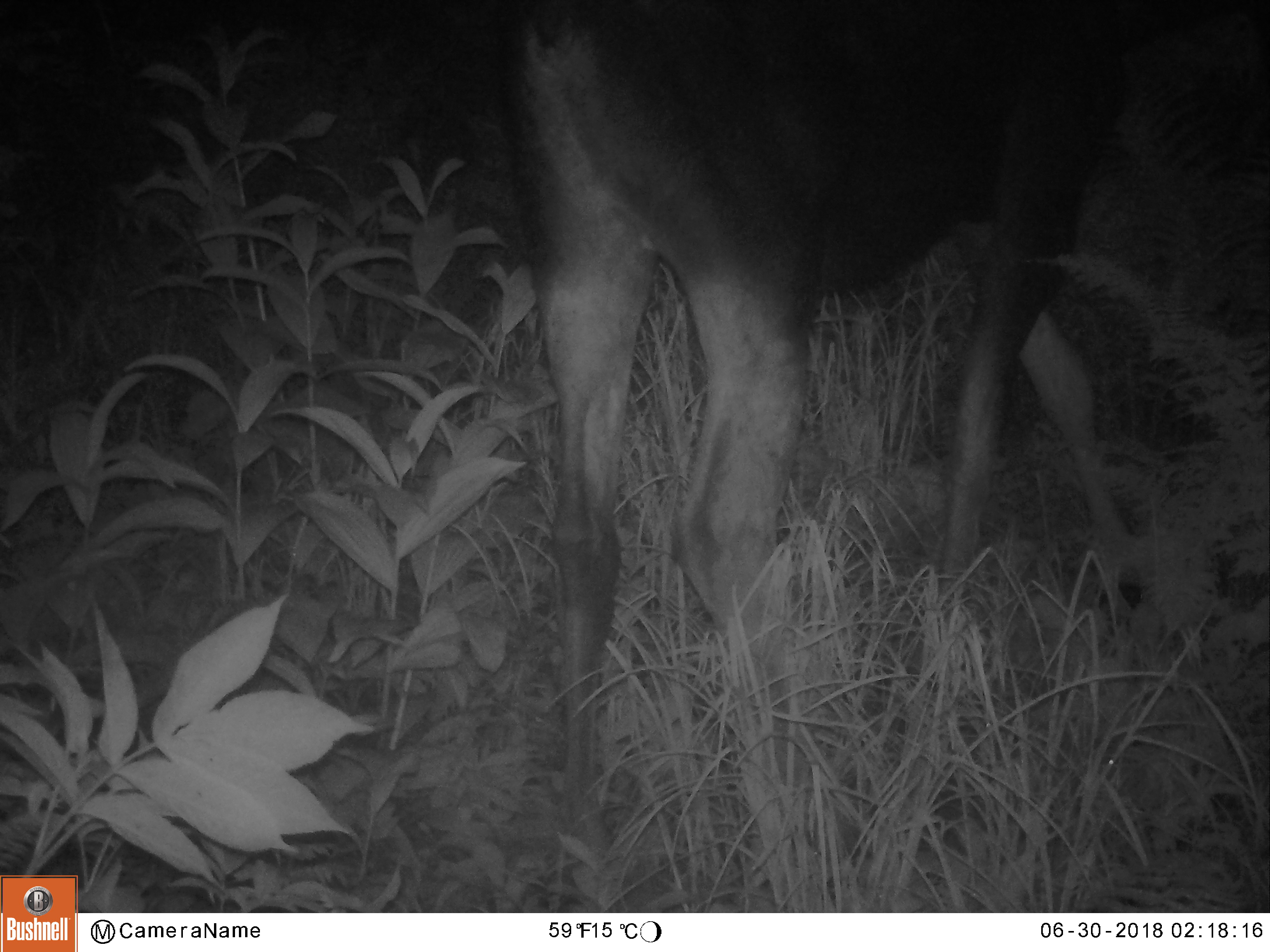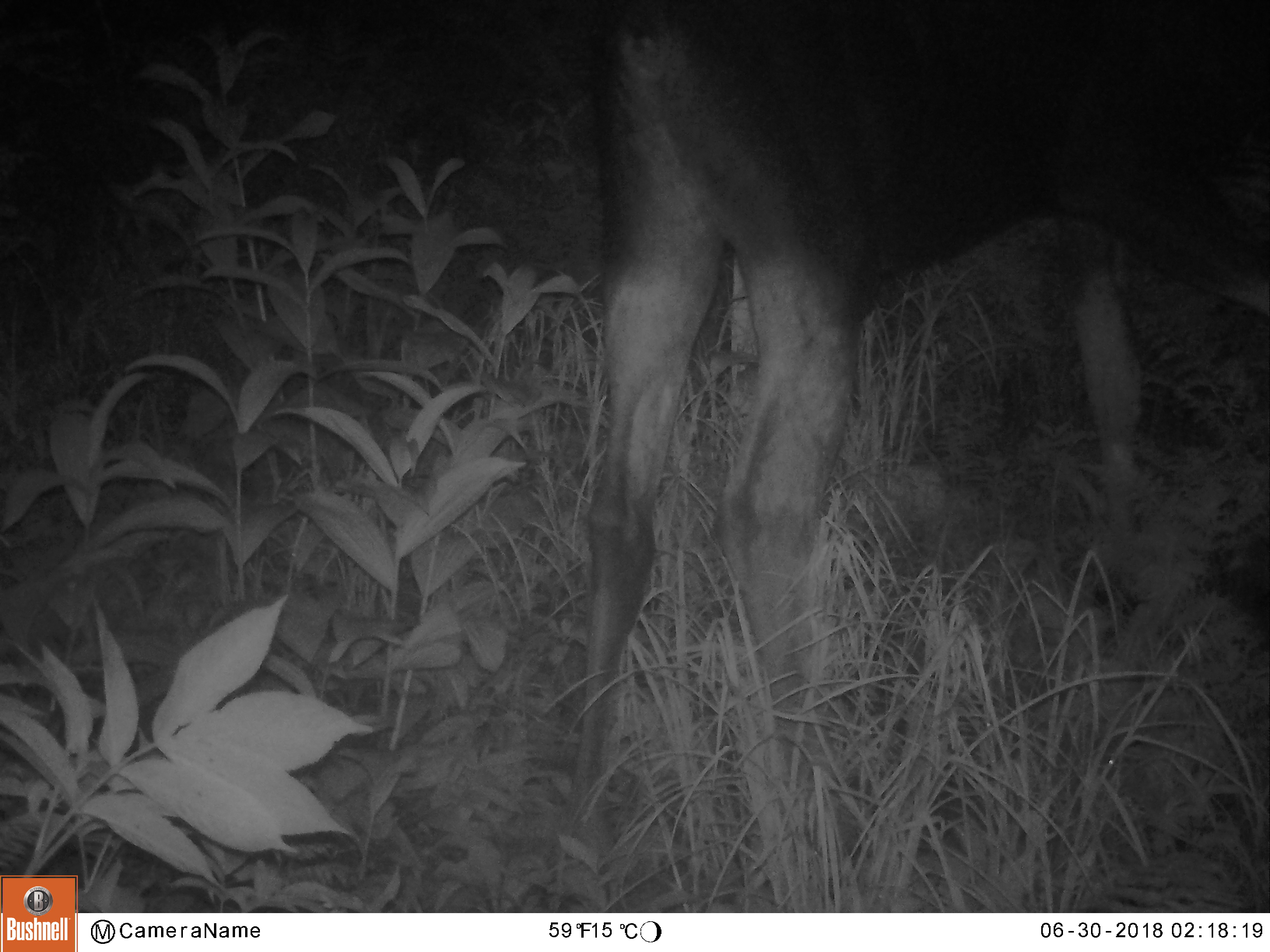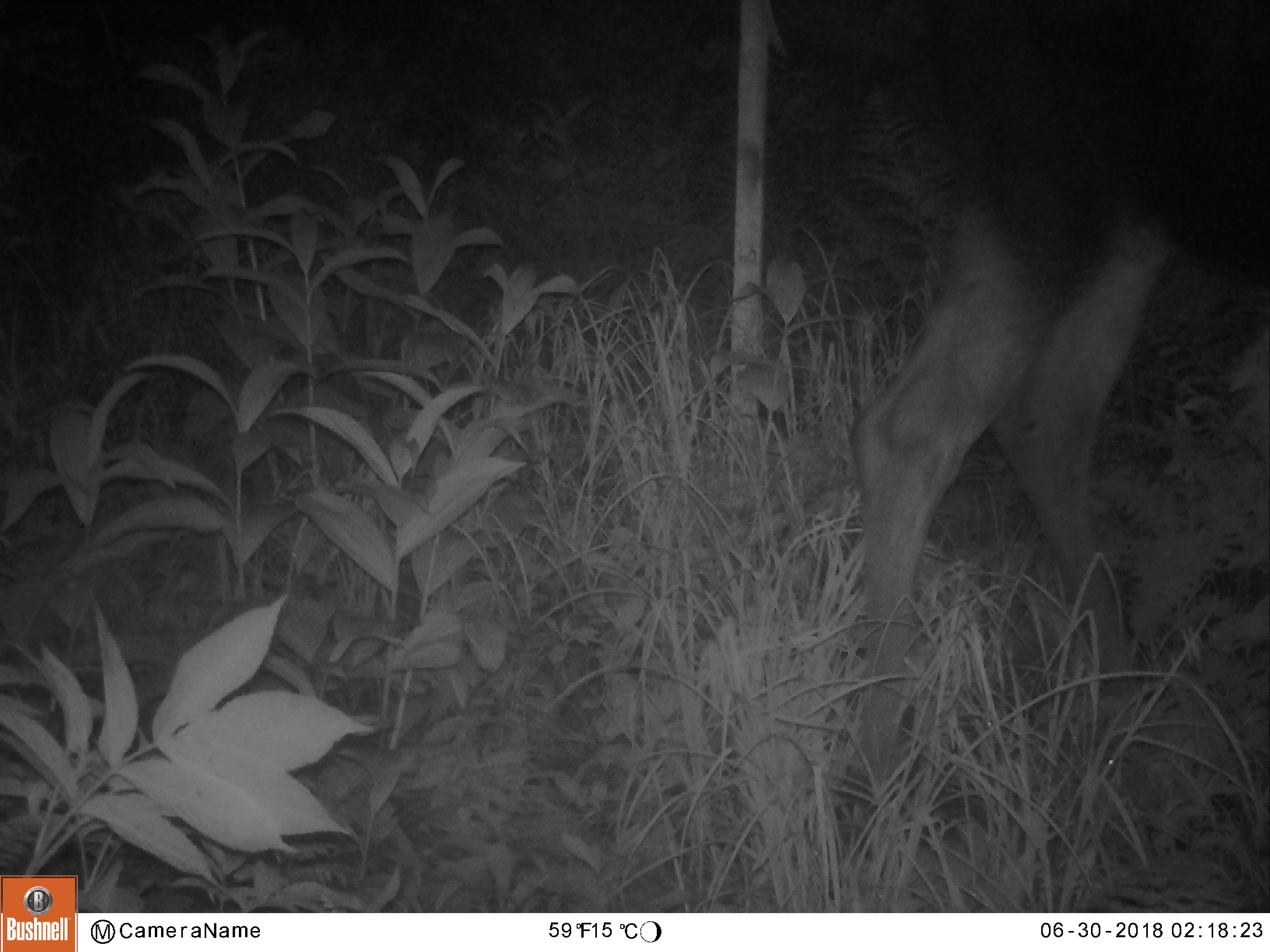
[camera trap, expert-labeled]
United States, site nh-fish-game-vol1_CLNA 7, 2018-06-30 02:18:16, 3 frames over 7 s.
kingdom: Animalia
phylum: Chordata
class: Mammalia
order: Artiodactyla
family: Cervidae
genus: Alces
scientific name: Alces alces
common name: moose